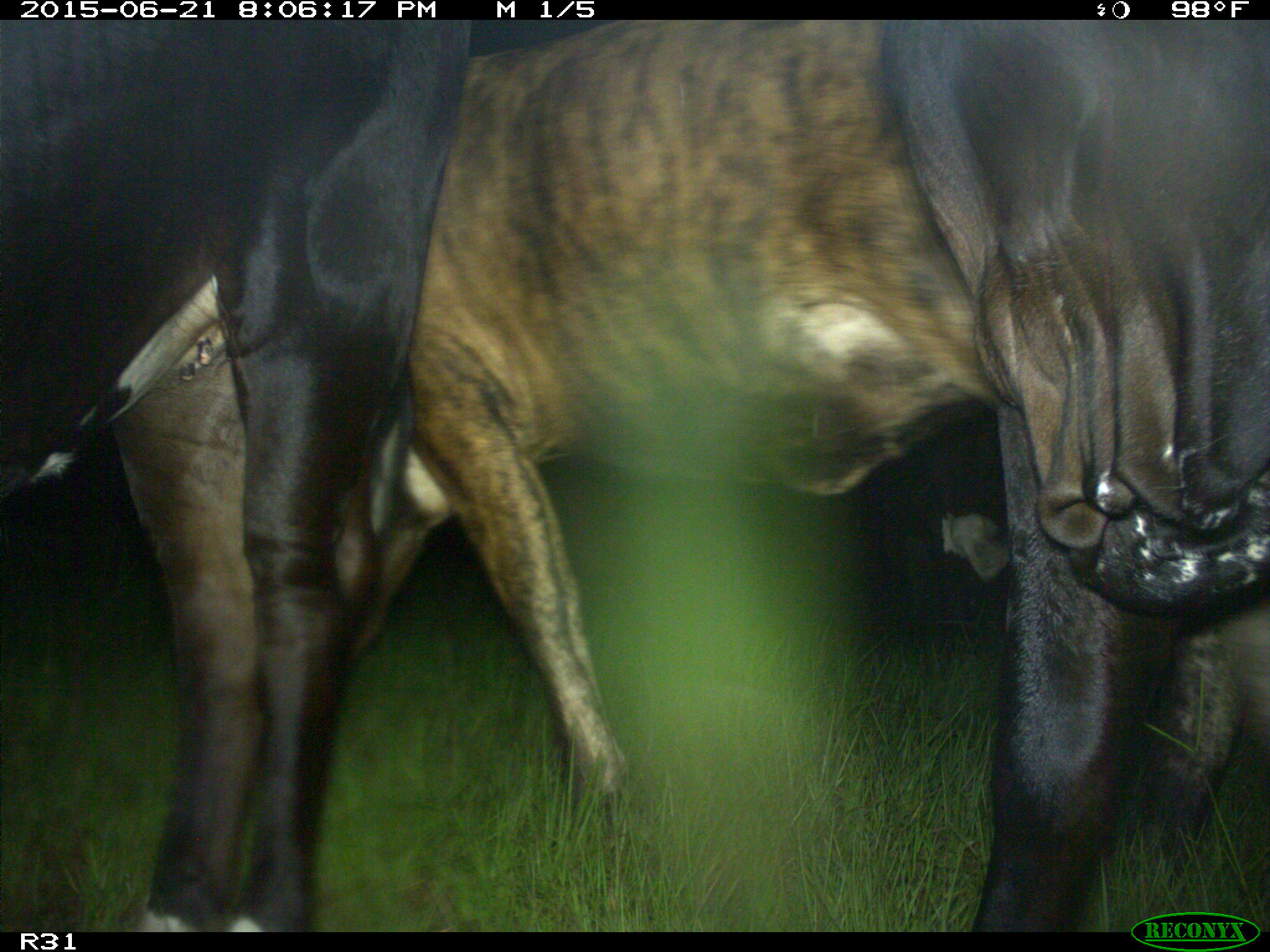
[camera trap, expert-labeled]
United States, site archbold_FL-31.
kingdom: Animalia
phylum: Chordata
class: Mammalia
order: Artiodactyla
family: Bovidae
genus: Bos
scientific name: Bos taurus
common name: domestic cow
Bos taurus (domestic cow).